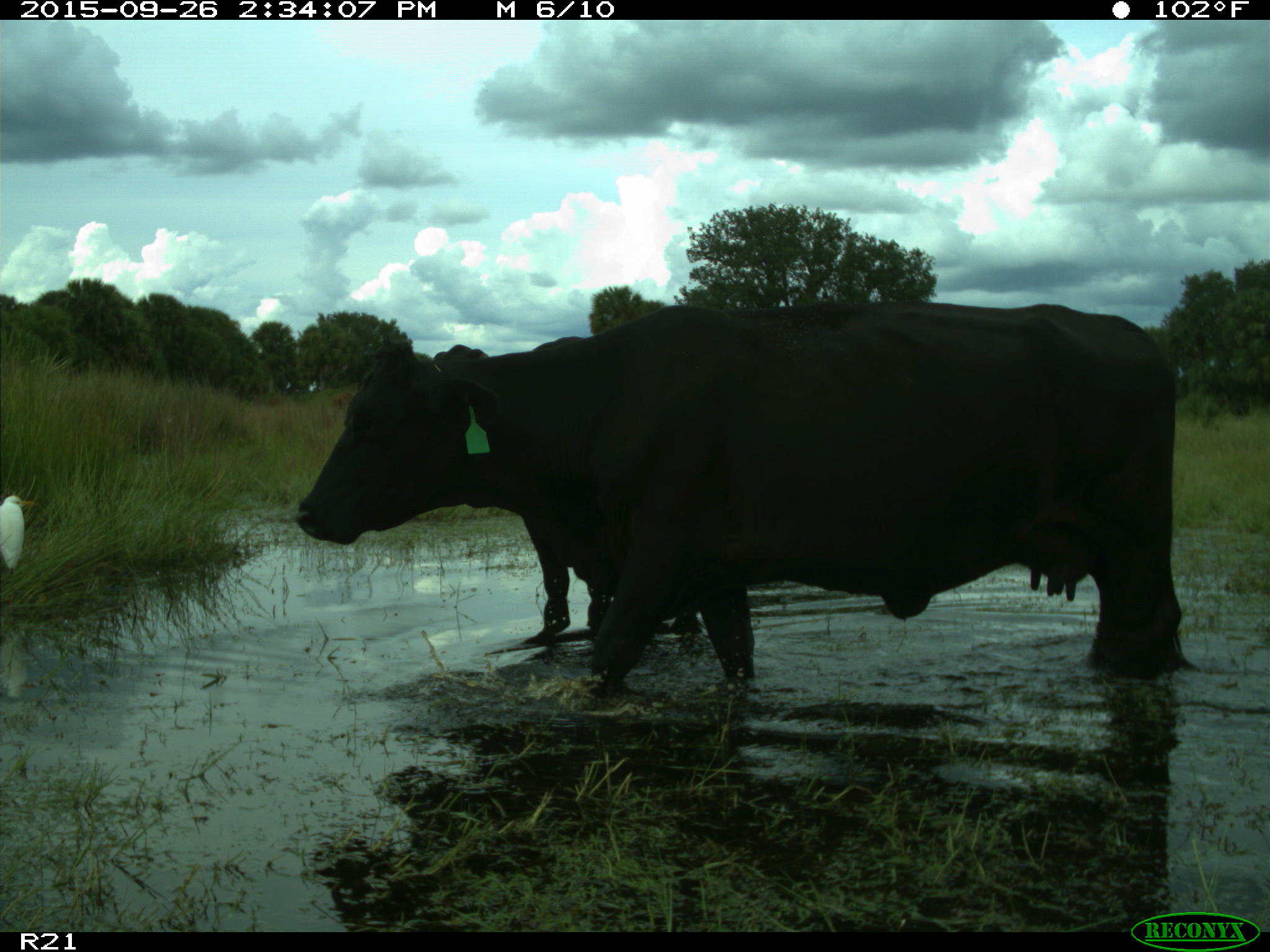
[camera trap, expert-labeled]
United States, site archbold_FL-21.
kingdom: Animalia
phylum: Chordata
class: Mammalia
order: Artiodactyla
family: Bovidae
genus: Bos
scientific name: Bos taurus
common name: domestic cow